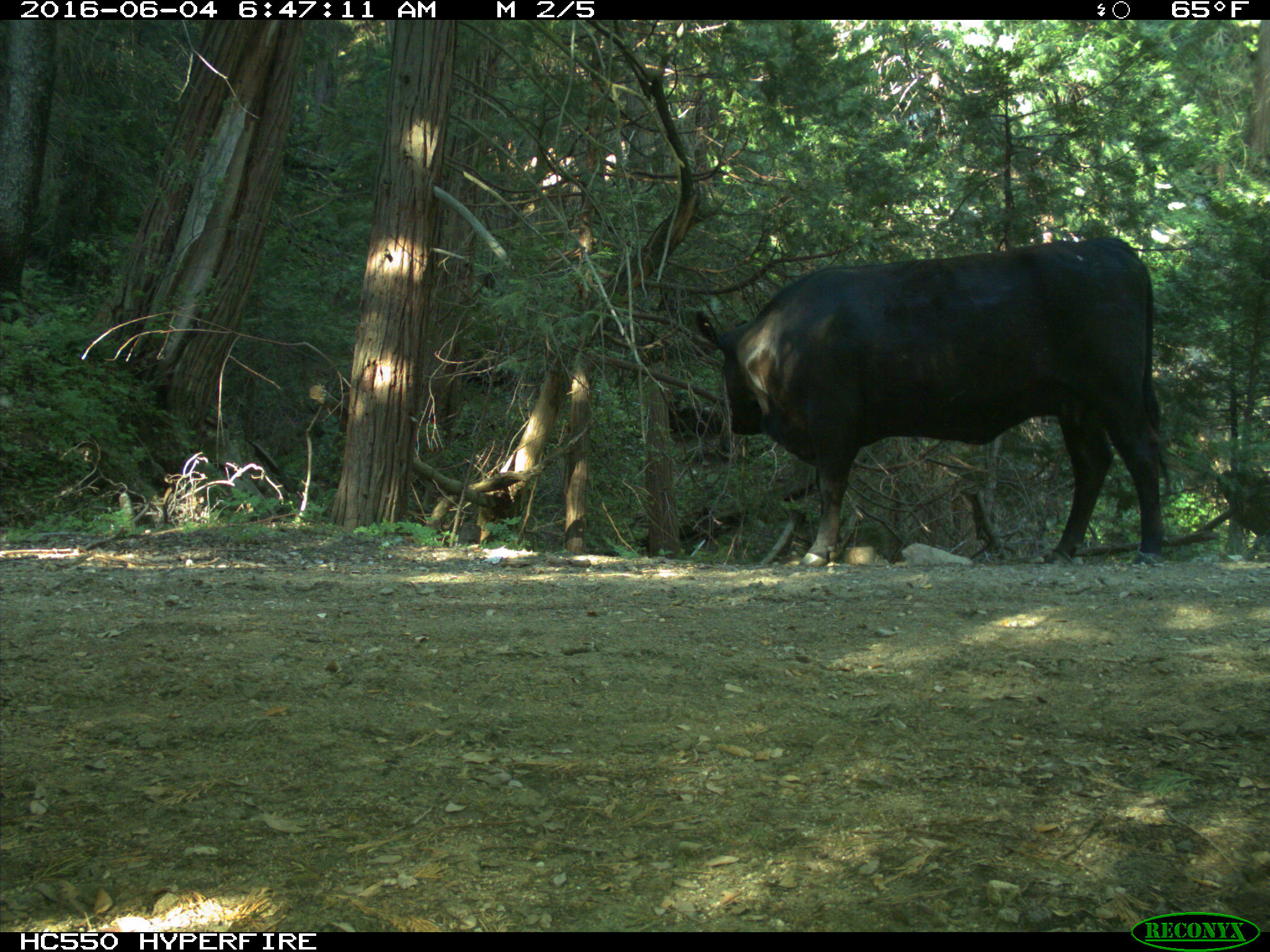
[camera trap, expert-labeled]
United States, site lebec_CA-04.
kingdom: Animalia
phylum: Chordata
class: Mammalia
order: Artiodactyla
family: Bovidae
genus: Bos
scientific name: Bos taurus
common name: domestic cow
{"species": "Bos taurus (domestic cow)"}